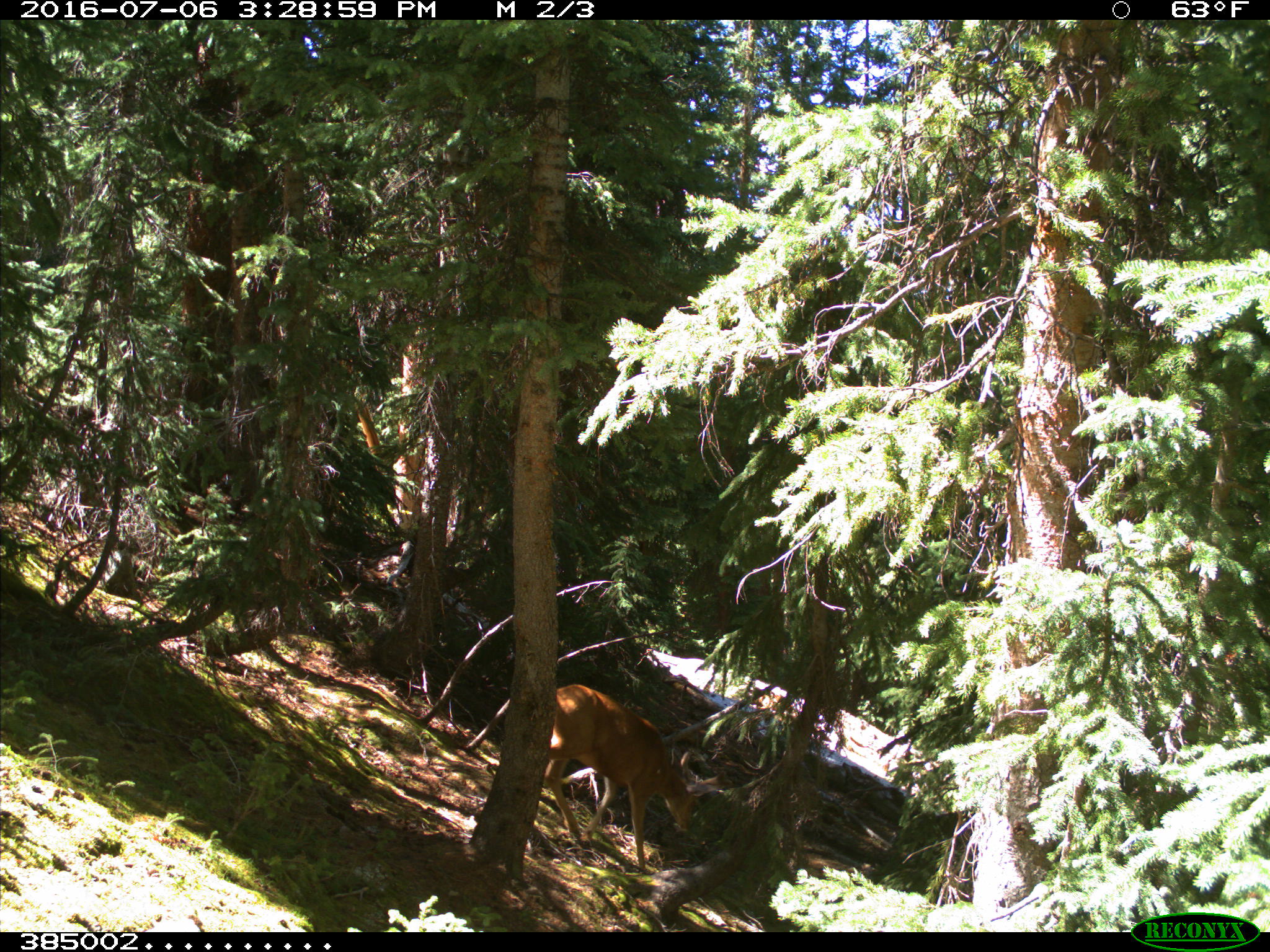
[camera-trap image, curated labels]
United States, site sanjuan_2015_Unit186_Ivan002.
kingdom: Animalia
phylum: Chordata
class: Mammalia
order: Artiodactyla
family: Cervidae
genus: Odocoileus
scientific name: Odocoileus hemionus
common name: mule deer